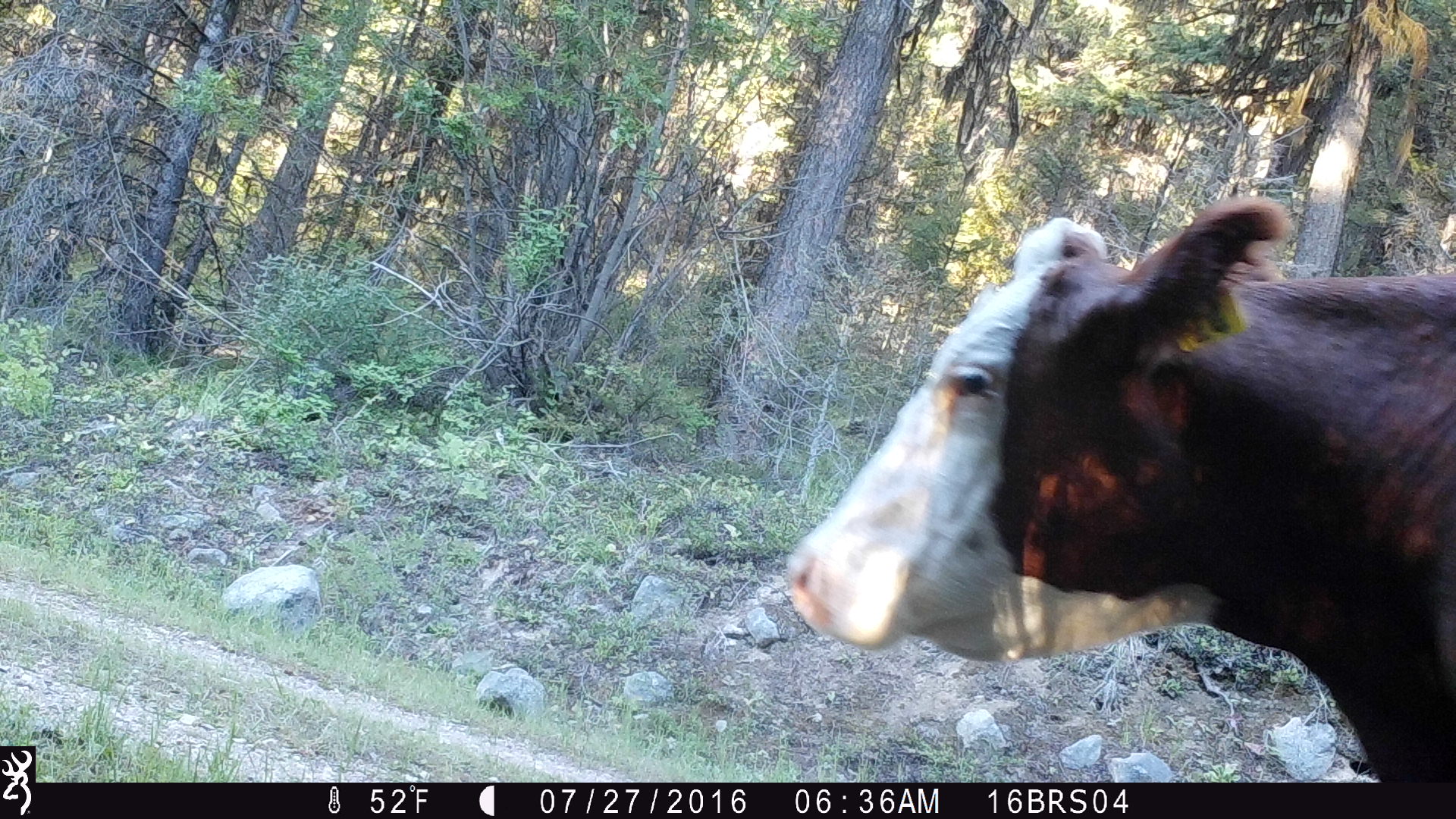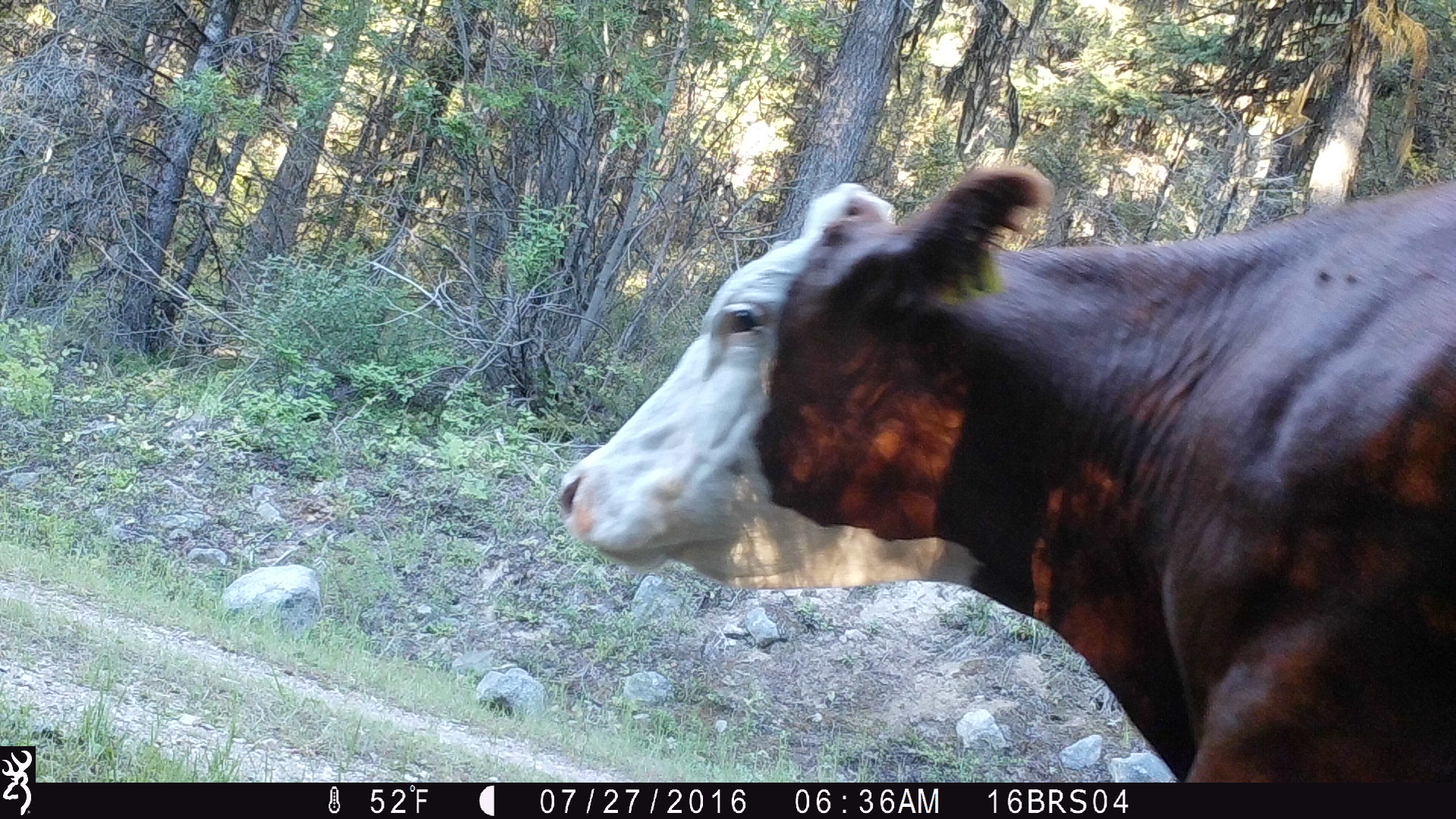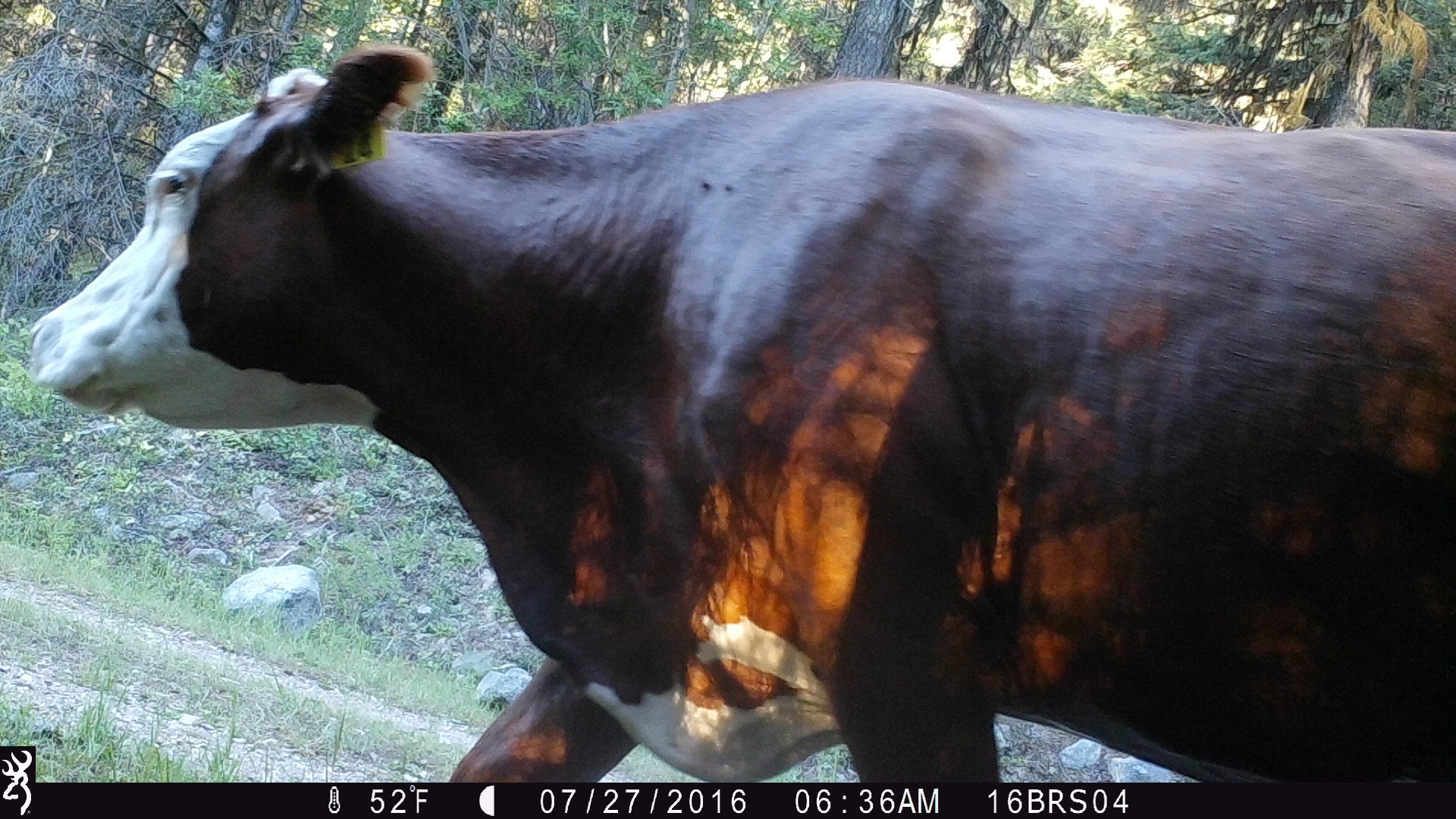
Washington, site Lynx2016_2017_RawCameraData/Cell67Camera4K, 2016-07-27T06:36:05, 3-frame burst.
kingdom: Animalia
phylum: Chordata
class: Mammalia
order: Artiodactyla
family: Bovidae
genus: Bos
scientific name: Bos taurus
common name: domestic cattle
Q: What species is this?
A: Domestic cattle (Bos taurus).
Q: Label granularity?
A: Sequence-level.